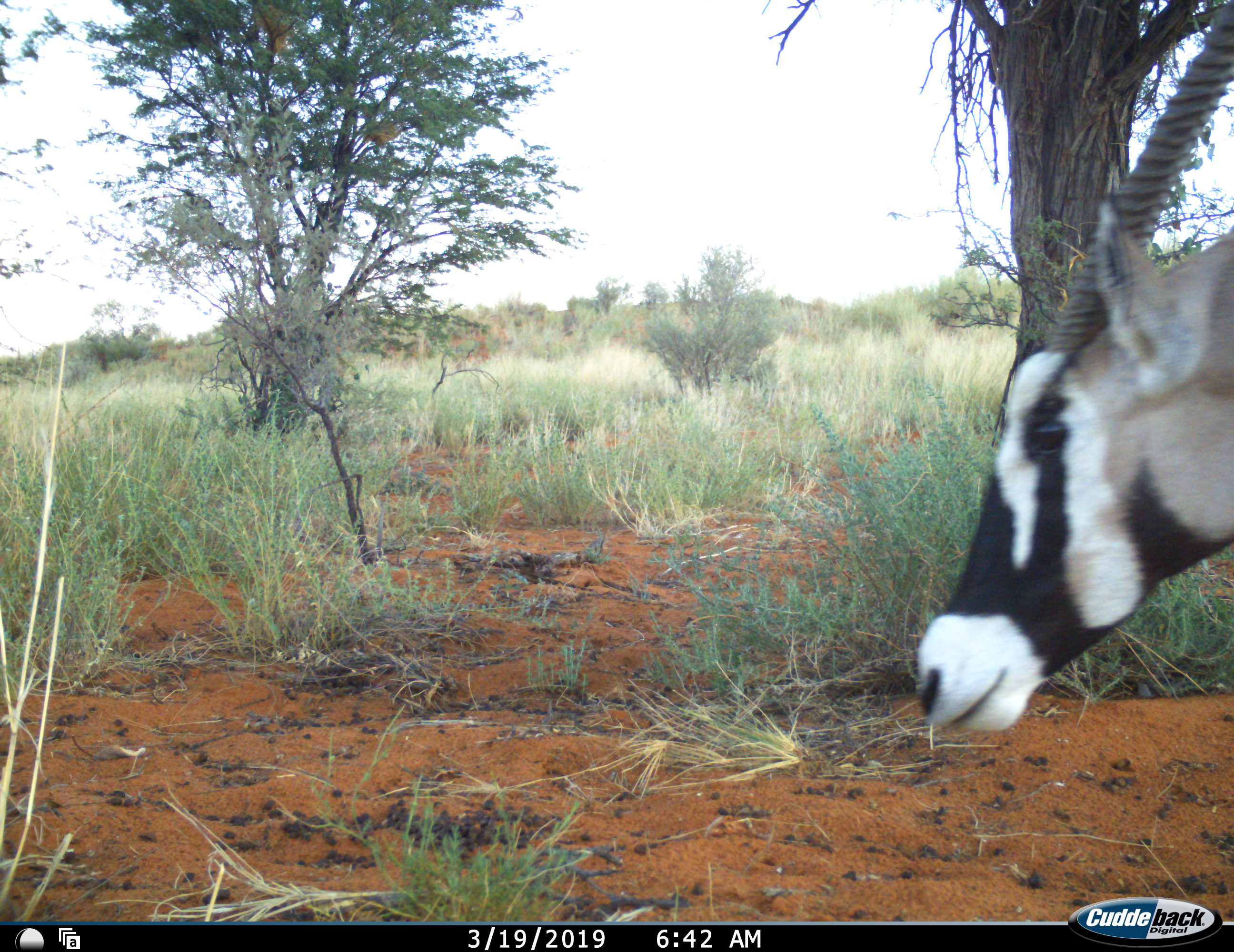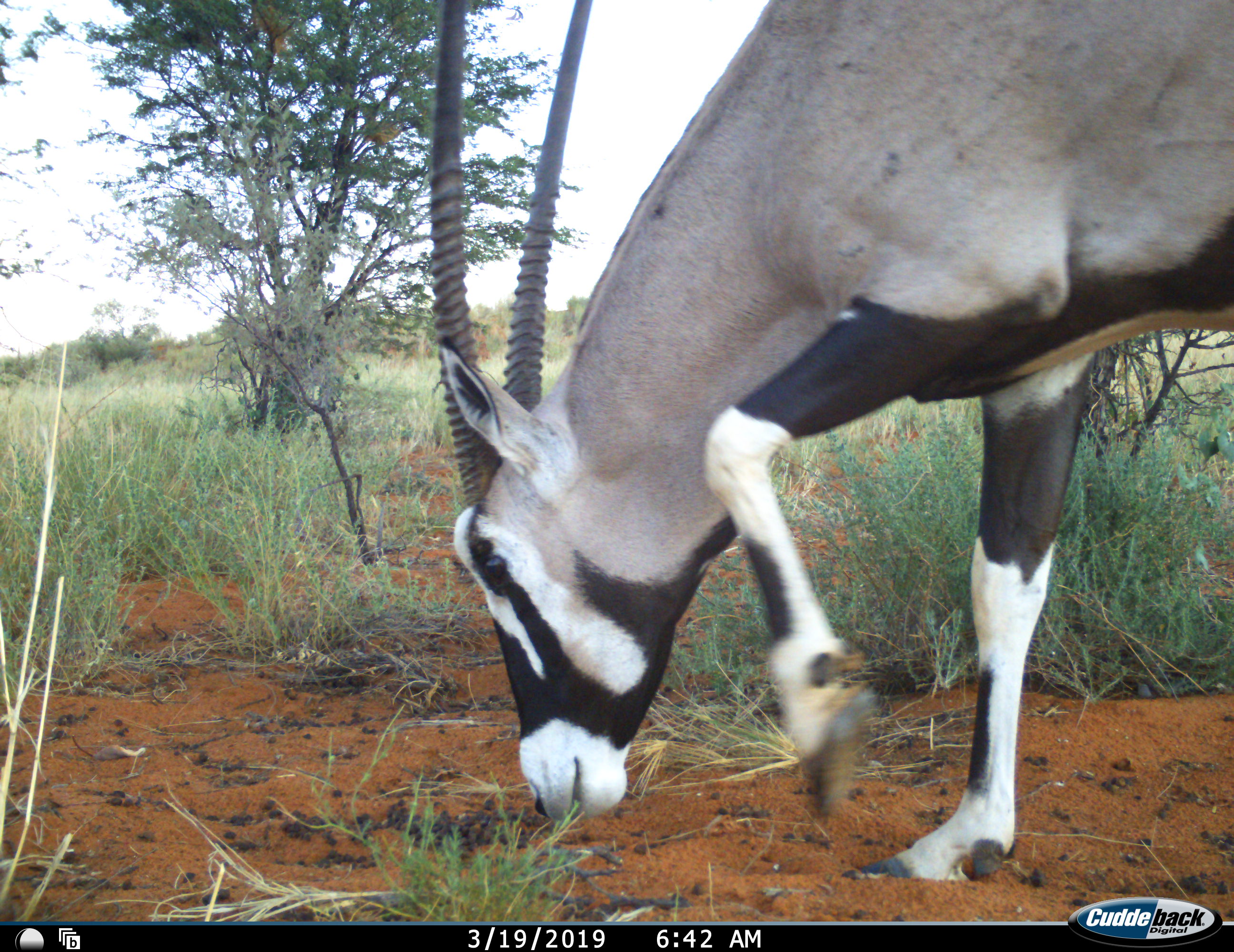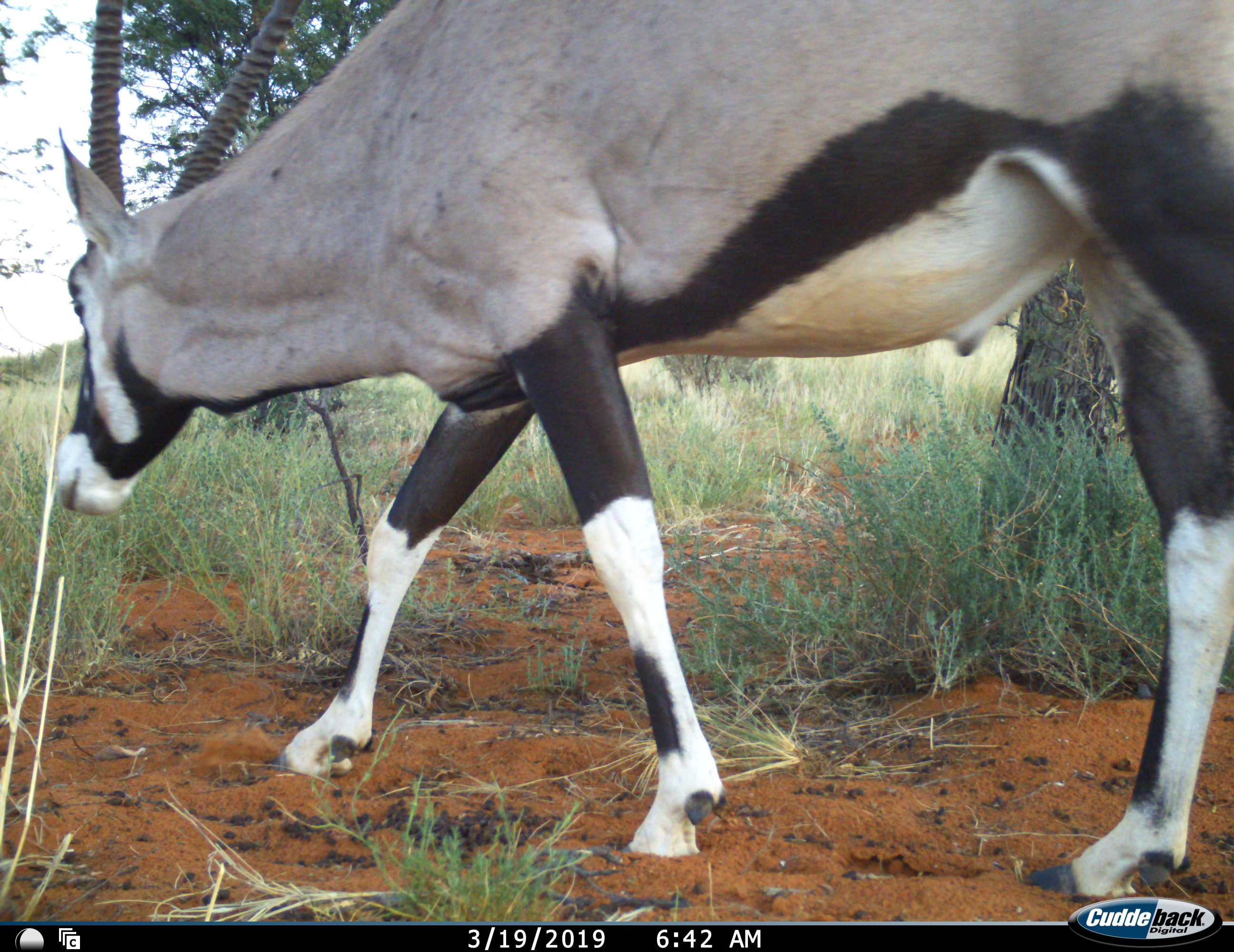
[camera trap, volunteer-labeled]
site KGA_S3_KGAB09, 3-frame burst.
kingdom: Animalia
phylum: Chordata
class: Mammalia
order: Artiodactyla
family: Bovidae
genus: Oryx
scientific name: Oryx gazella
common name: gemsbok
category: oryx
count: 1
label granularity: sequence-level